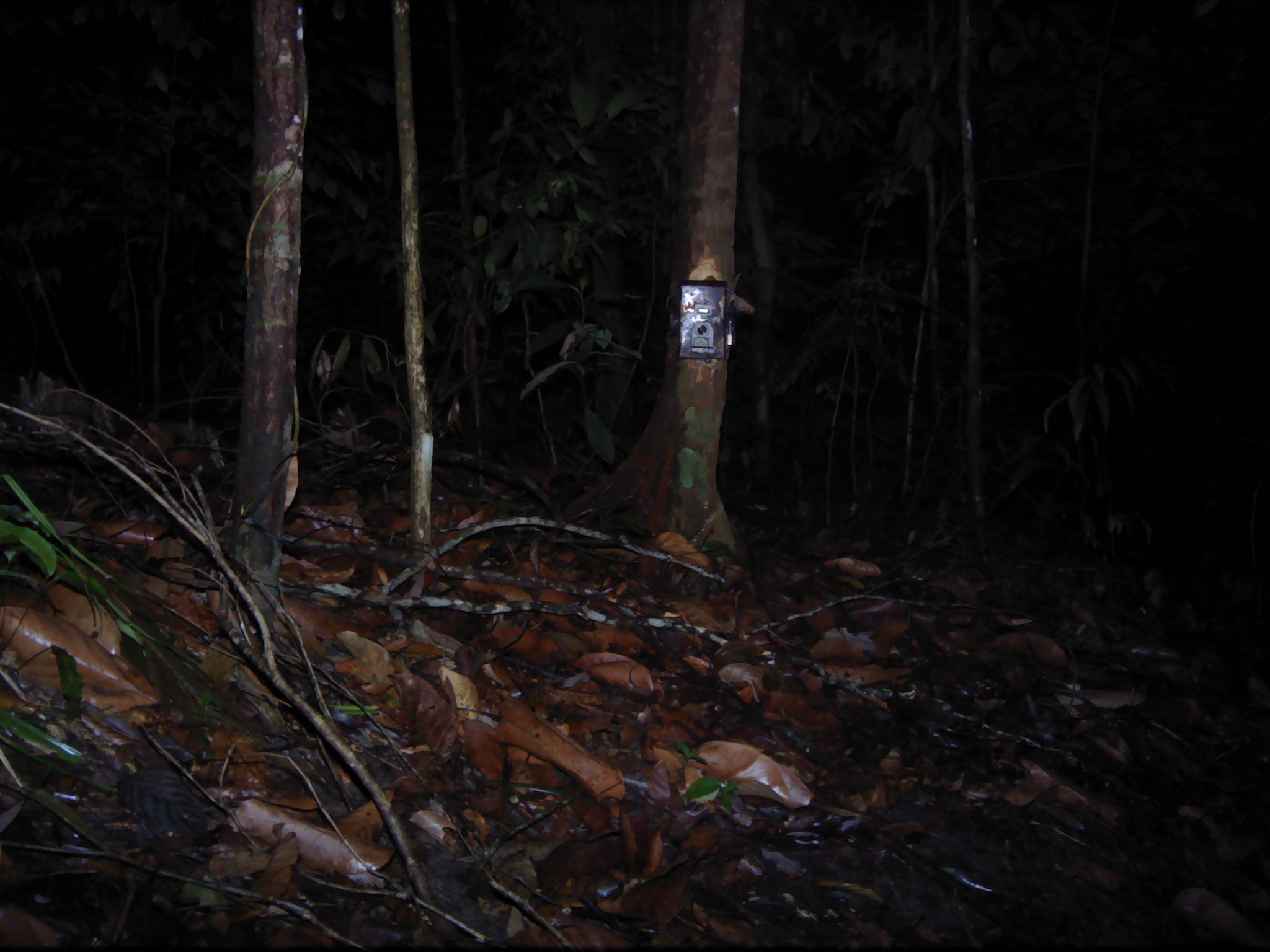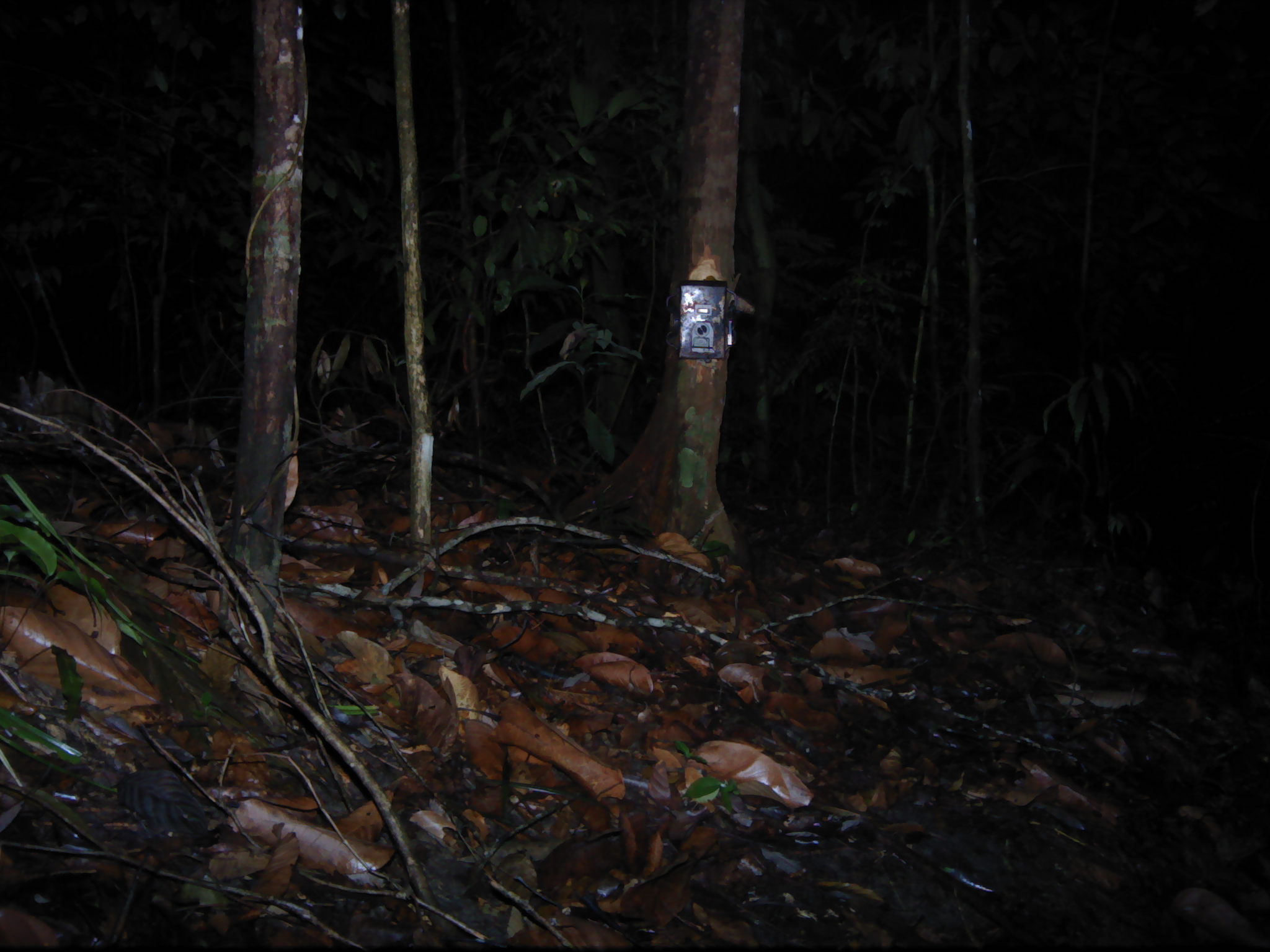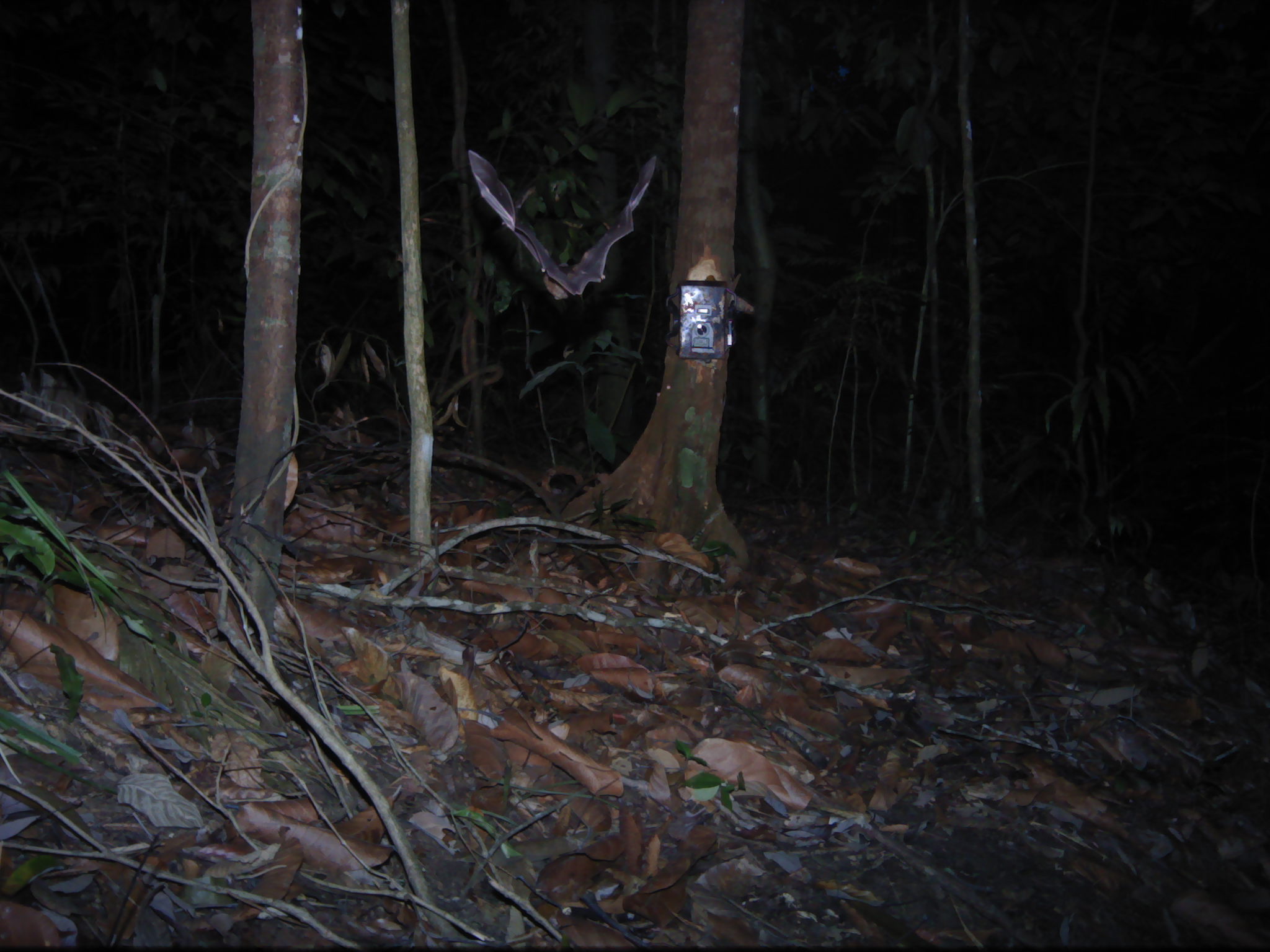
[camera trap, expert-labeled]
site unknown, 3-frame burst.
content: unidentified animal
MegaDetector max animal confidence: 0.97